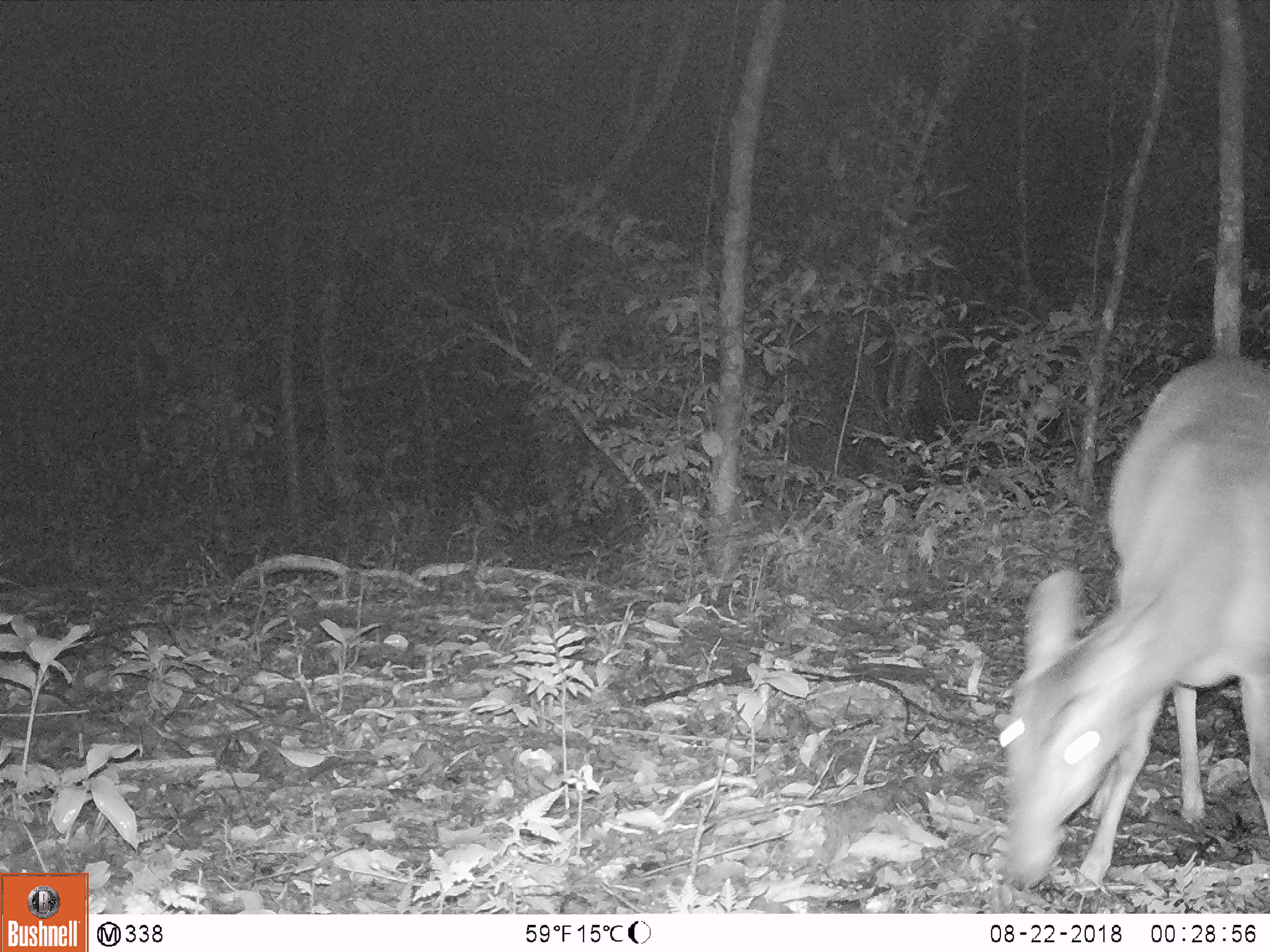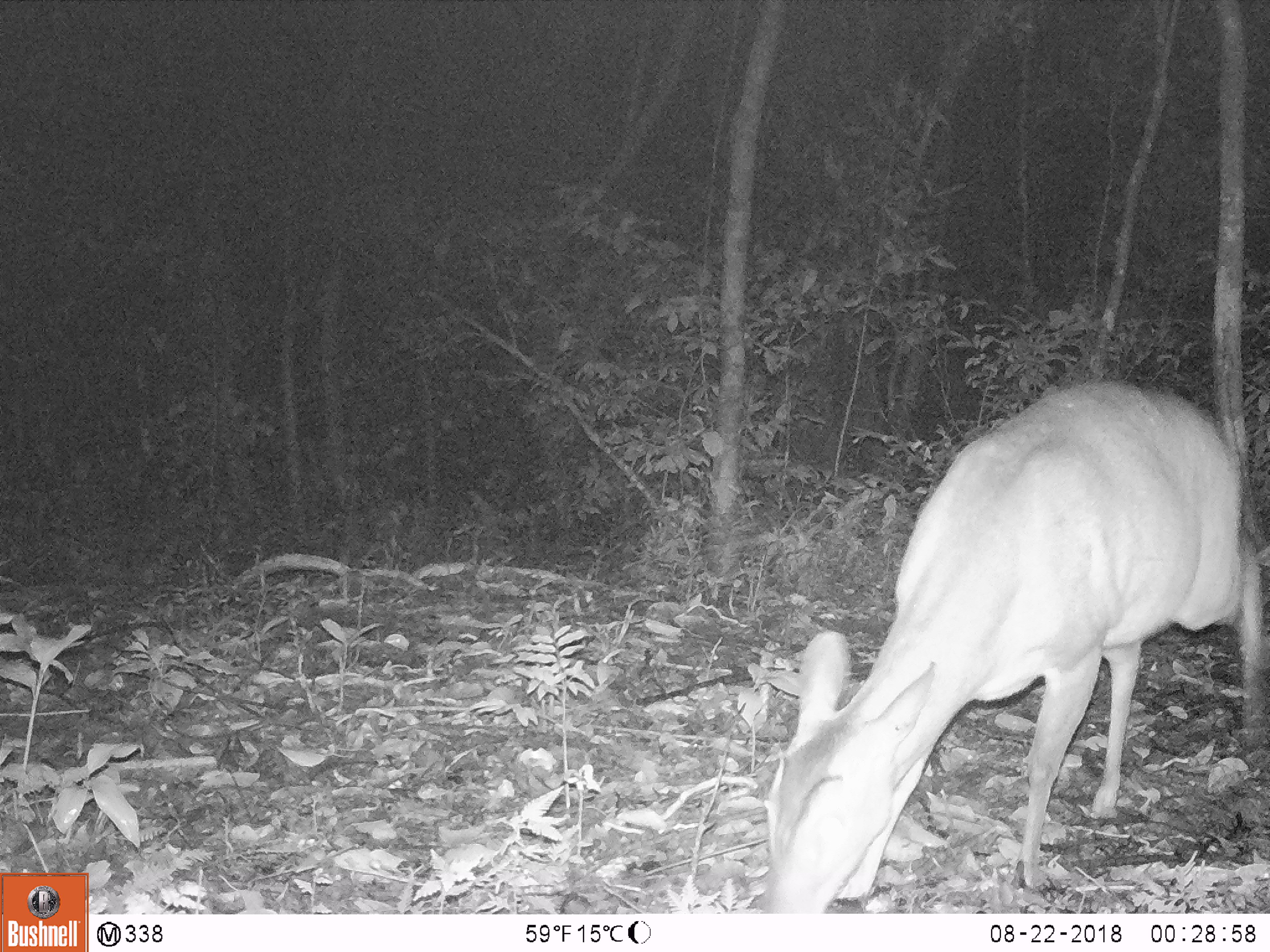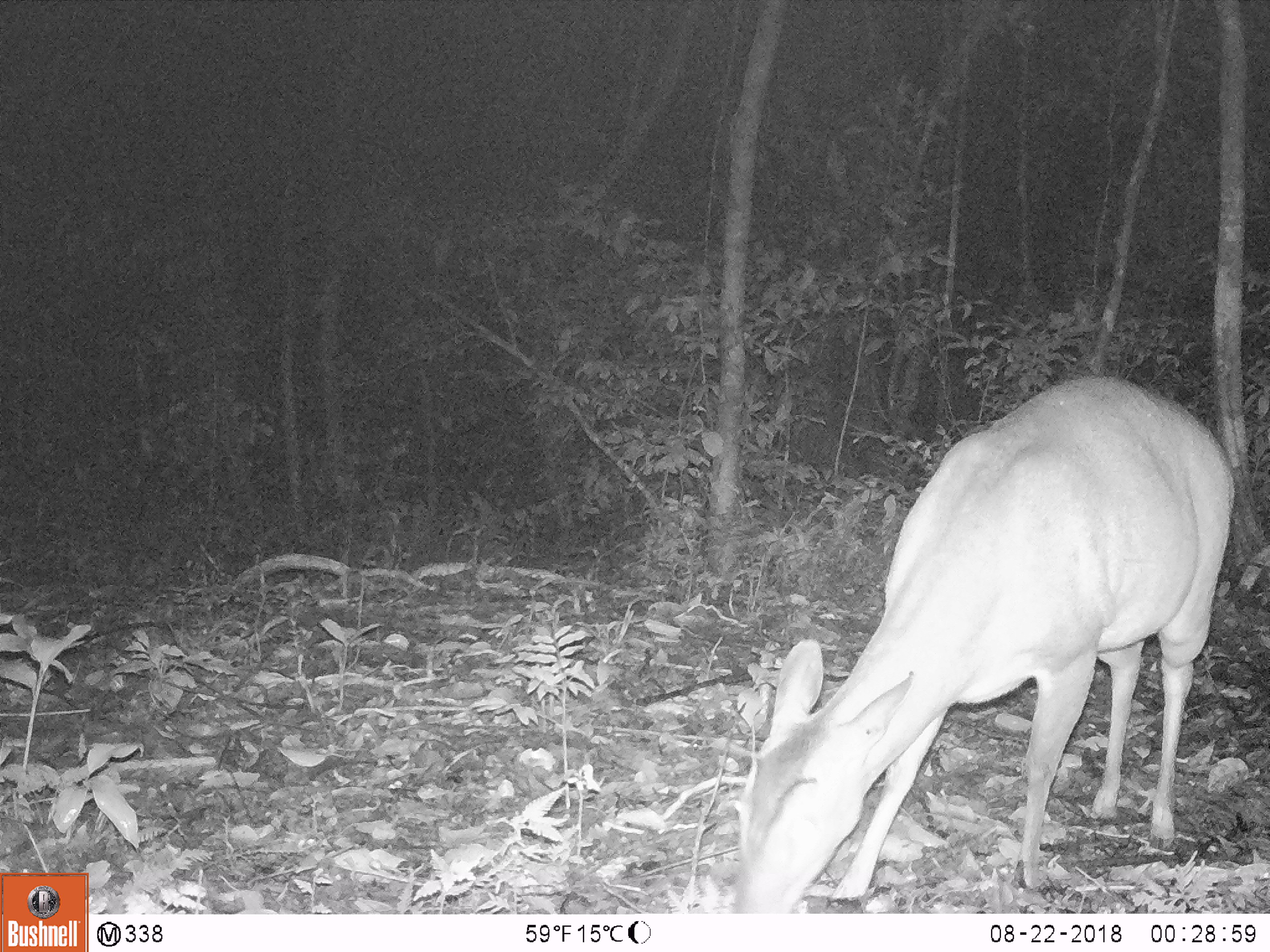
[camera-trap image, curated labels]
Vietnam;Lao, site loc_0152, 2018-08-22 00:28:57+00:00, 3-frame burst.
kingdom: Animalia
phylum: Chordata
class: Mammalia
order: Artiodactyla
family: Cervidae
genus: Muntiacus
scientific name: Muntiacus vuquangensis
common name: large-antlered muntjac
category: large antlered muntjac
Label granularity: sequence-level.